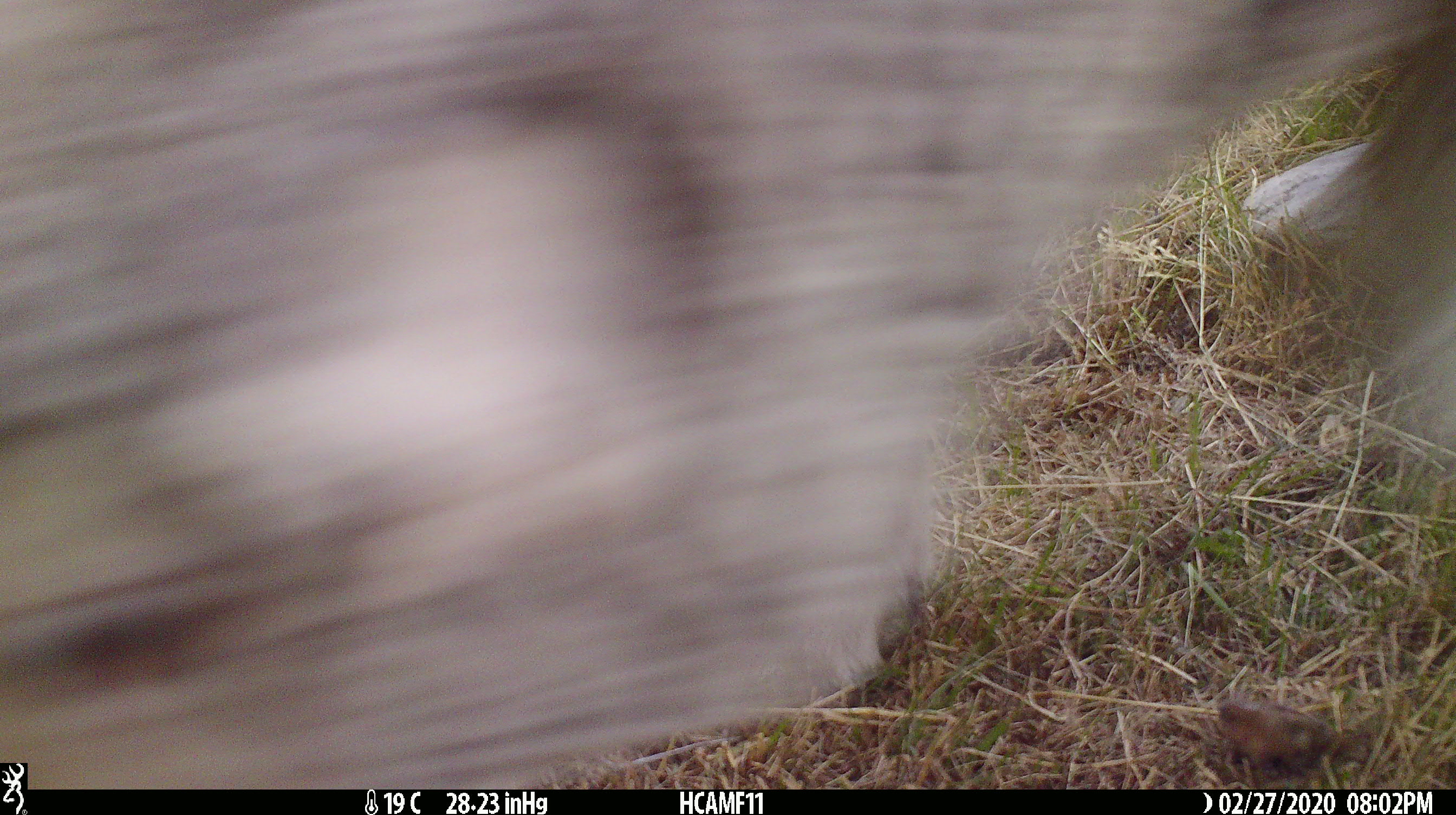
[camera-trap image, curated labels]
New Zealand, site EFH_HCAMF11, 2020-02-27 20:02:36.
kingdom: Animalia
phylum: Chordata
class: Mammalia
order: Artiodactyla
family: Bovidae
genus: Ovis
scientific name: Ovis aries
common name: domestic sheep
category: sheep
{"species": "sheep (domestic sheep) (Ovis aries)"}